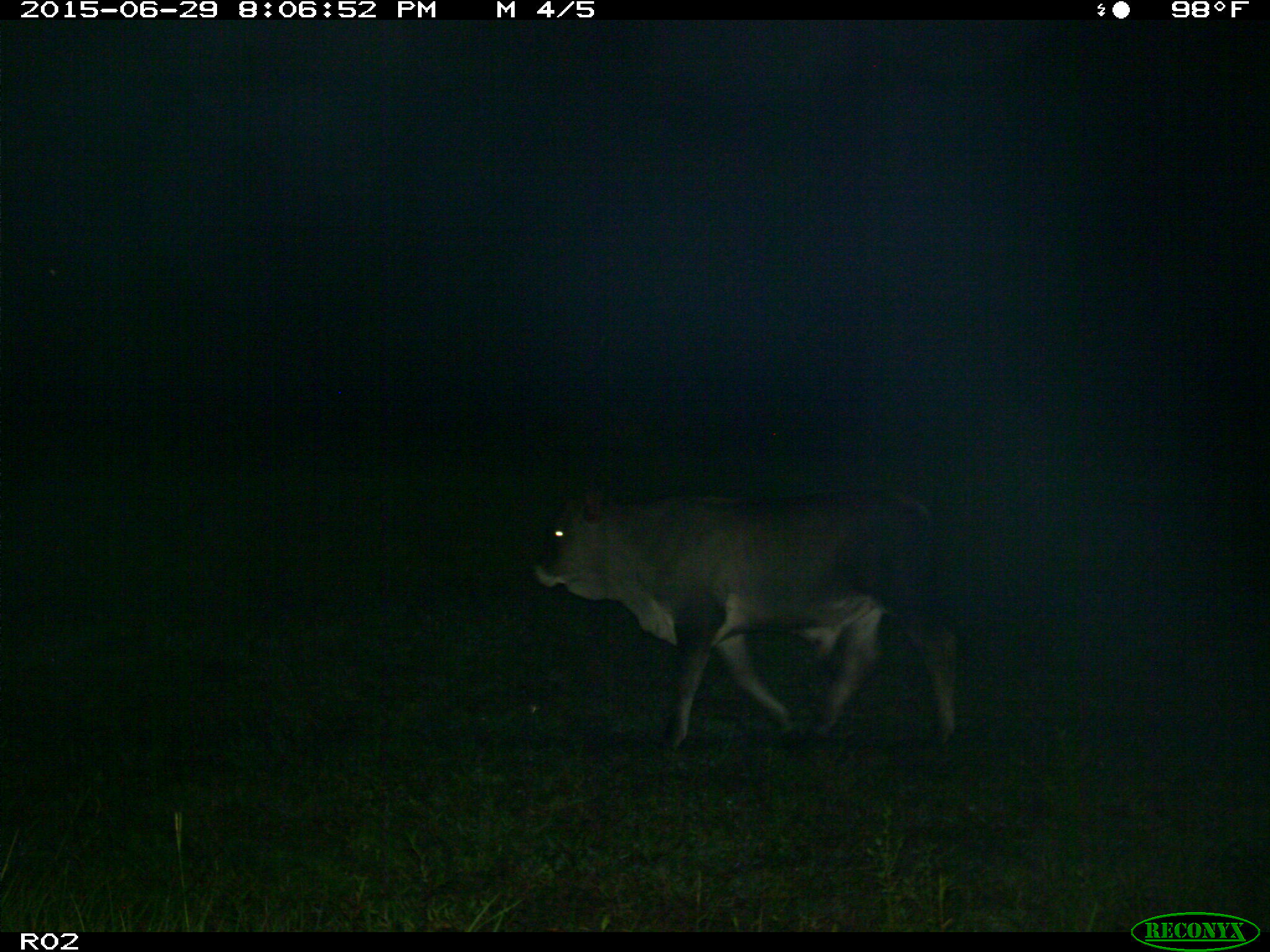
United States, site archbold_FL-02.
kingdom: Animalia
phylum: Chordata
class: Mammalia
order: Artiodactyla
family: Bovidae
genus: Bos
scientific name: Bos taurus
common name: domestic cow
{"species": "Bos taurus (domestic cow)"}